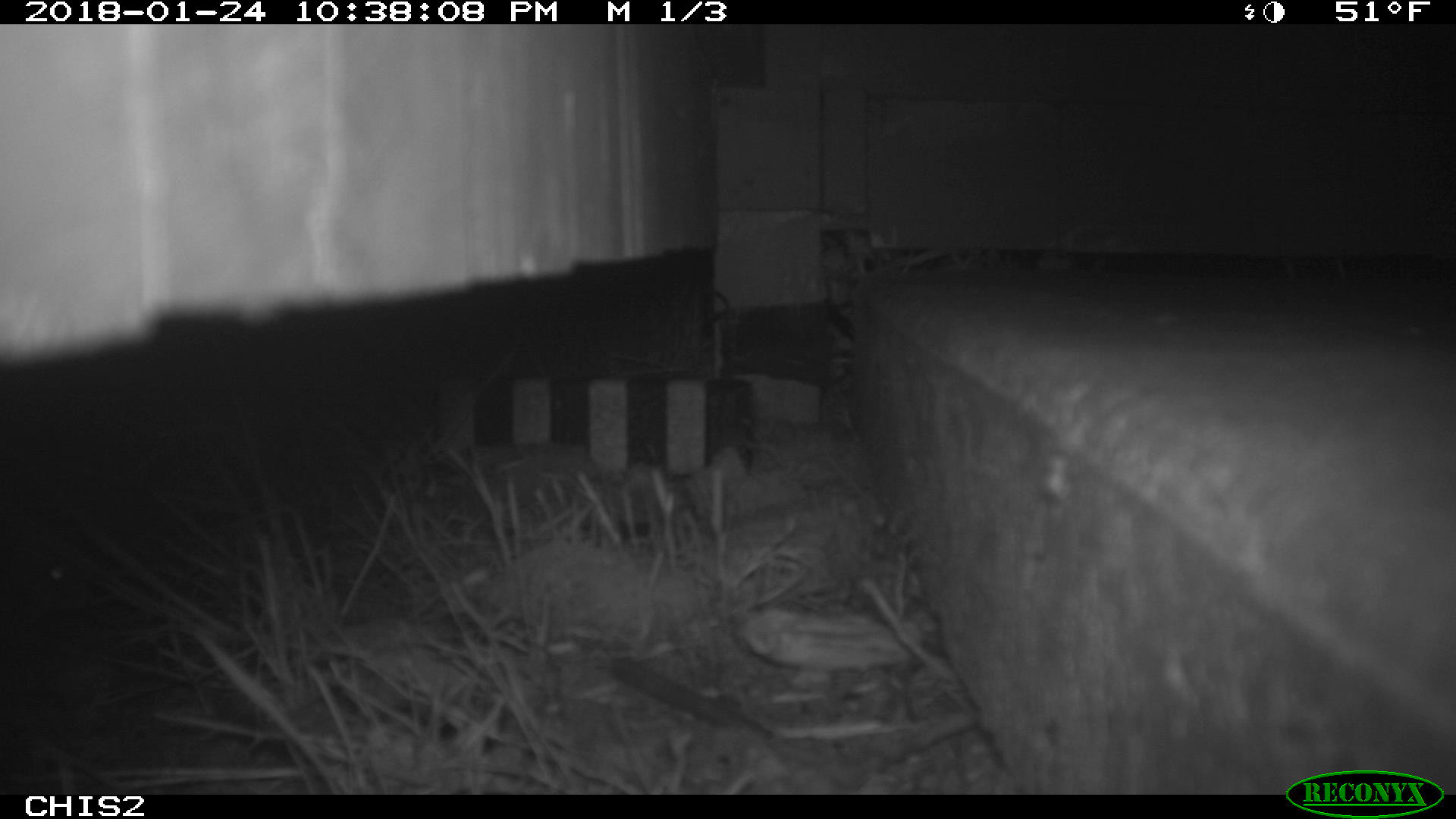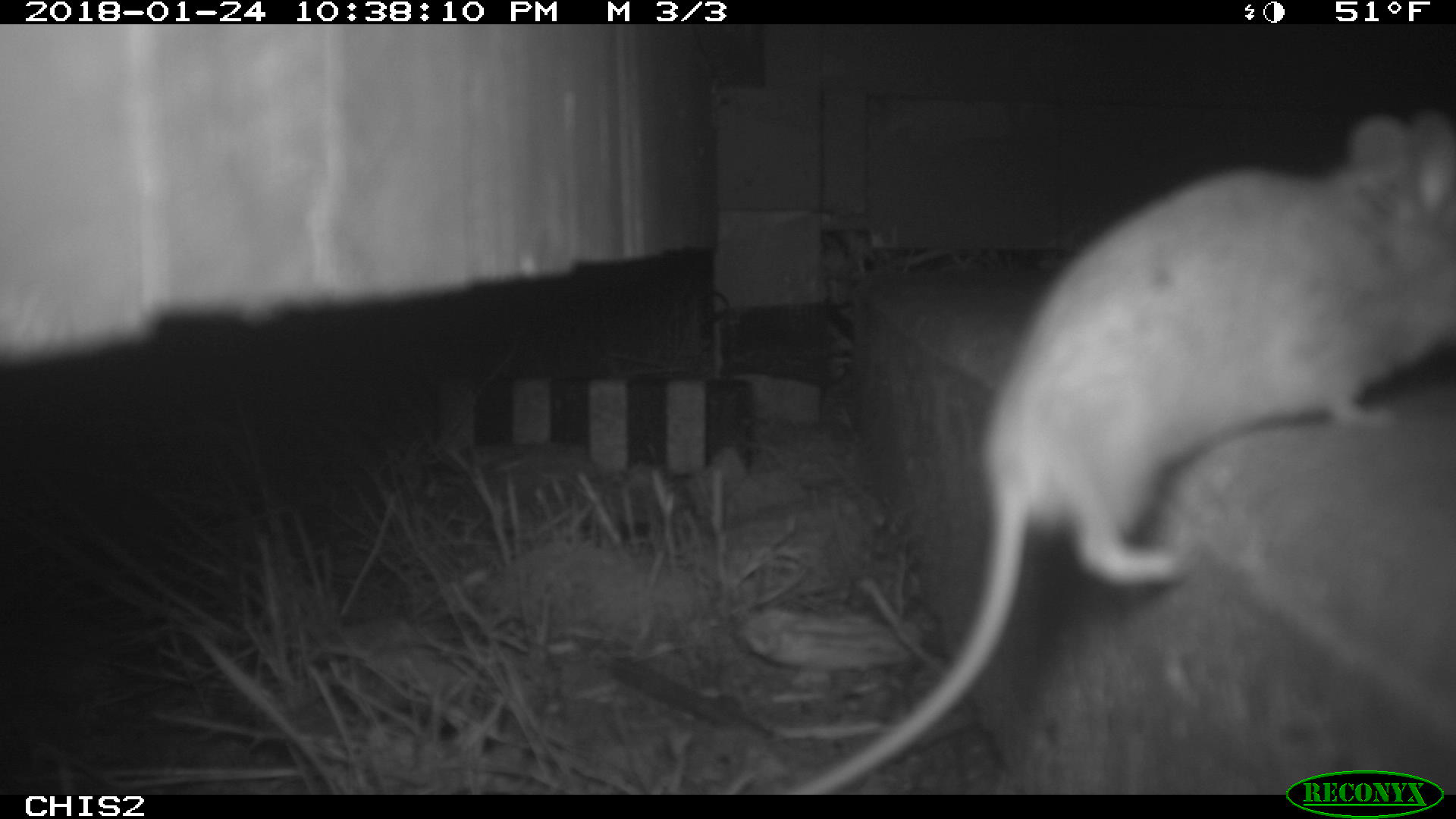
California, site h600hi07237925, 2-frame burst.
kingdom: Animalia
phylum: Chordata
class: Mammalia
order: Rodentia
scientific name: Rodentia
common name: rodent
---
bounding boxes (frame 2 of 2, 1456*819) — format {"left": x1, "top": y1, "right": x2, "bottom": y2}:
rodent: {"left": 774, "top": 111, "right": 1455, "bottom": 794}